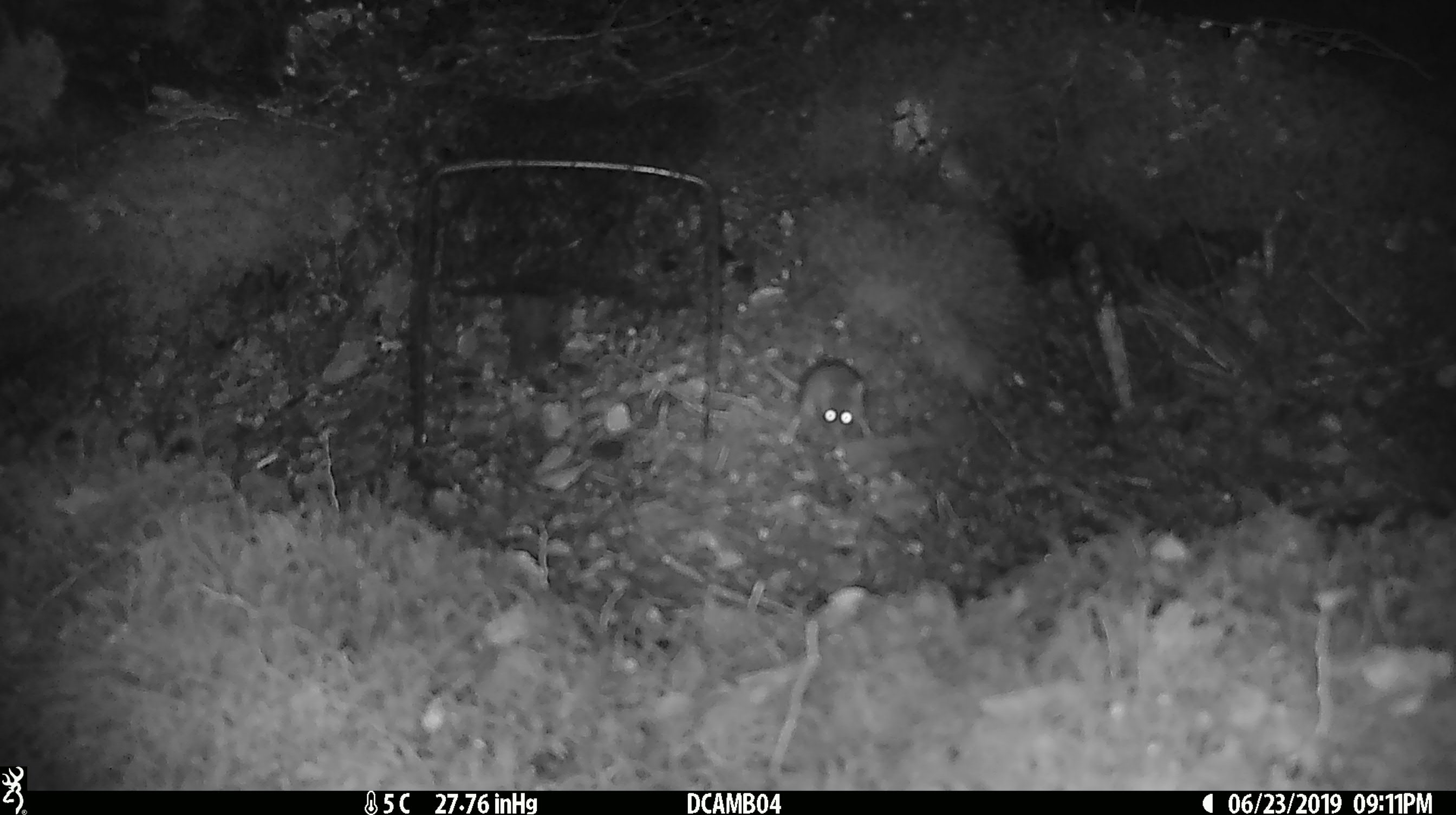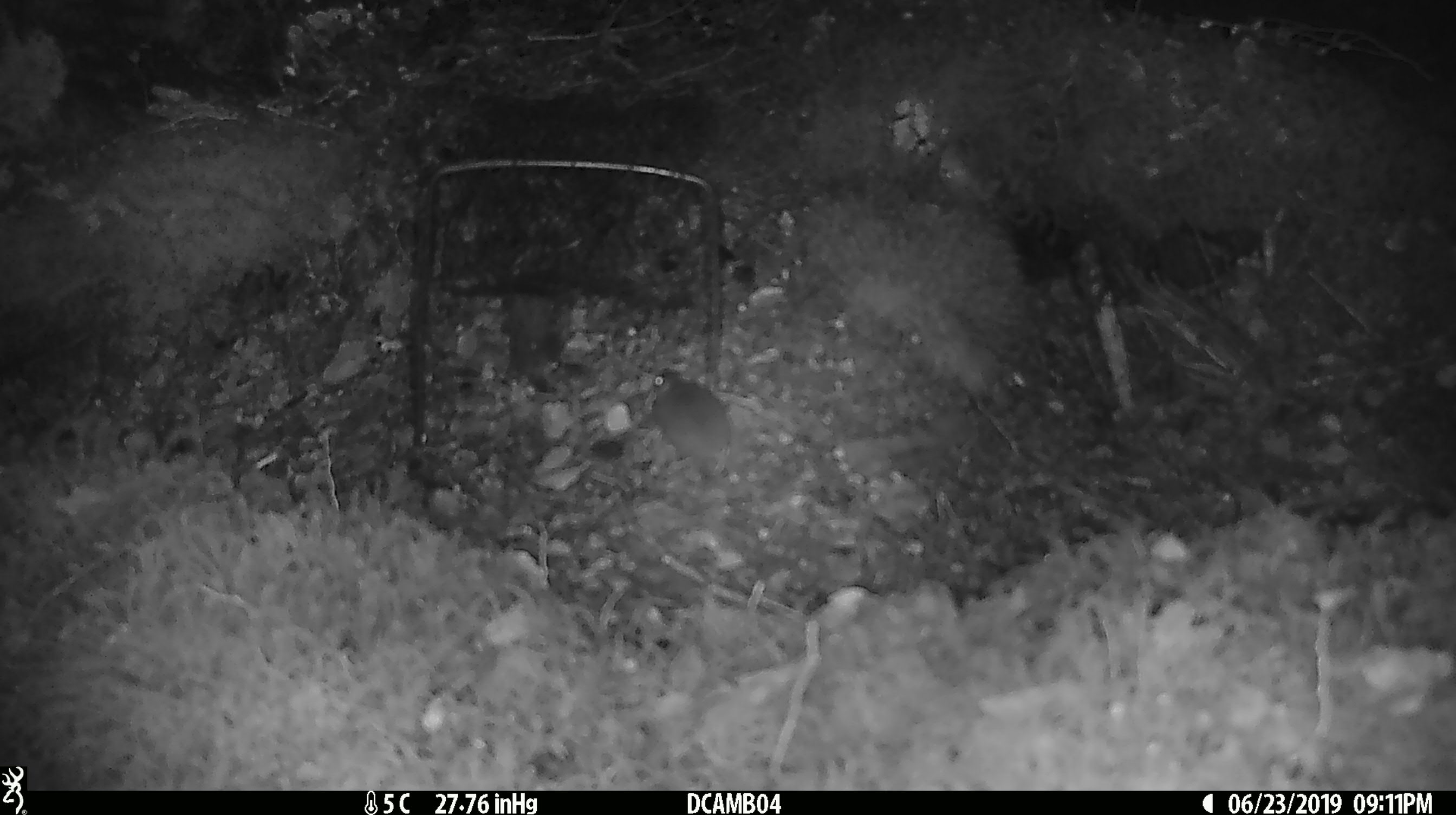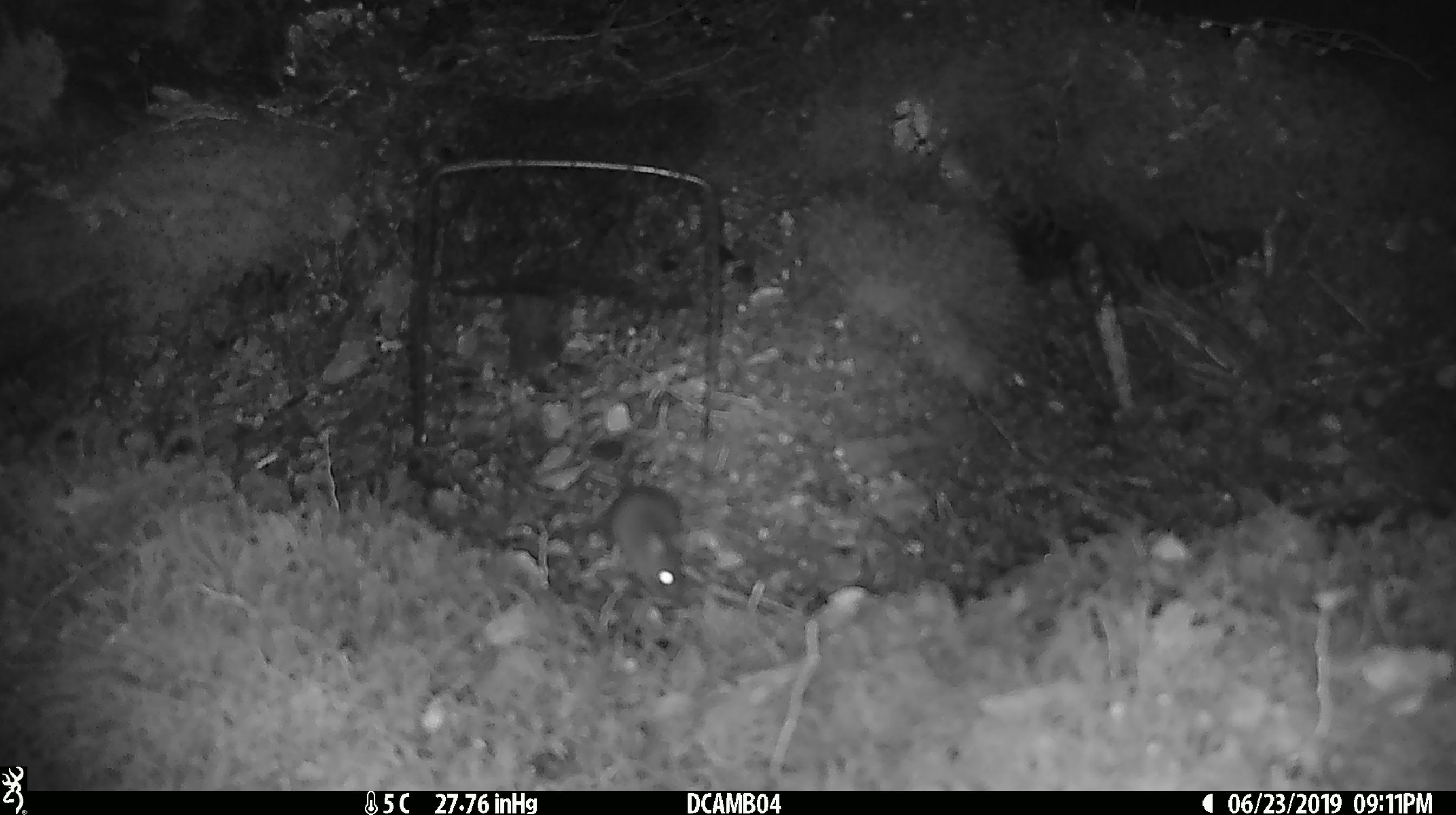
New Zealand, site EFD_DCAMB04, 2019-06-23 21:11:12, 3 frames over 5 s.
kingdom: Animalia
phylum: Chordata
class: Mammalia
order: Rodentia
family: Muridae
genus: Mus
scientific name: Mus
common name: mouse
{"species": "mouse (Mus)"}